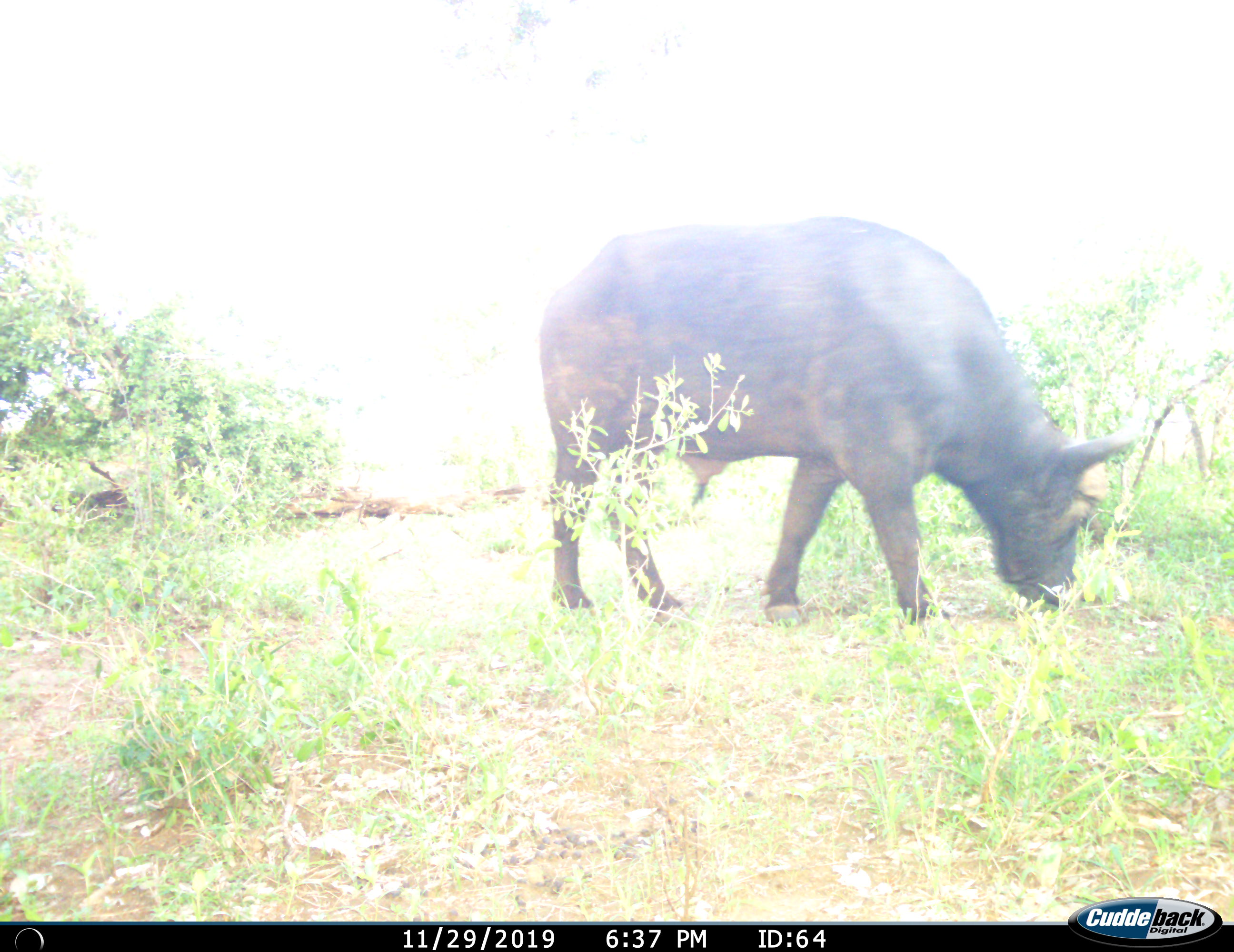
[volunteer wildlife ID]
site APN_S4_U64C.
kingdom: Animalia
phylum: Chordata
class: Mammalia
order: Artiodactyla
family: Bovidae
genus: Syncerus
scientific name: Syncerus caffer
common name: african buffalo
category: buffalo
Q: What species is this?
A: Buffalo (african buffalo) (Syncerus caffer).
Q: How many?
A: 1.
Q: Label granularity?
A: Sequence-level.